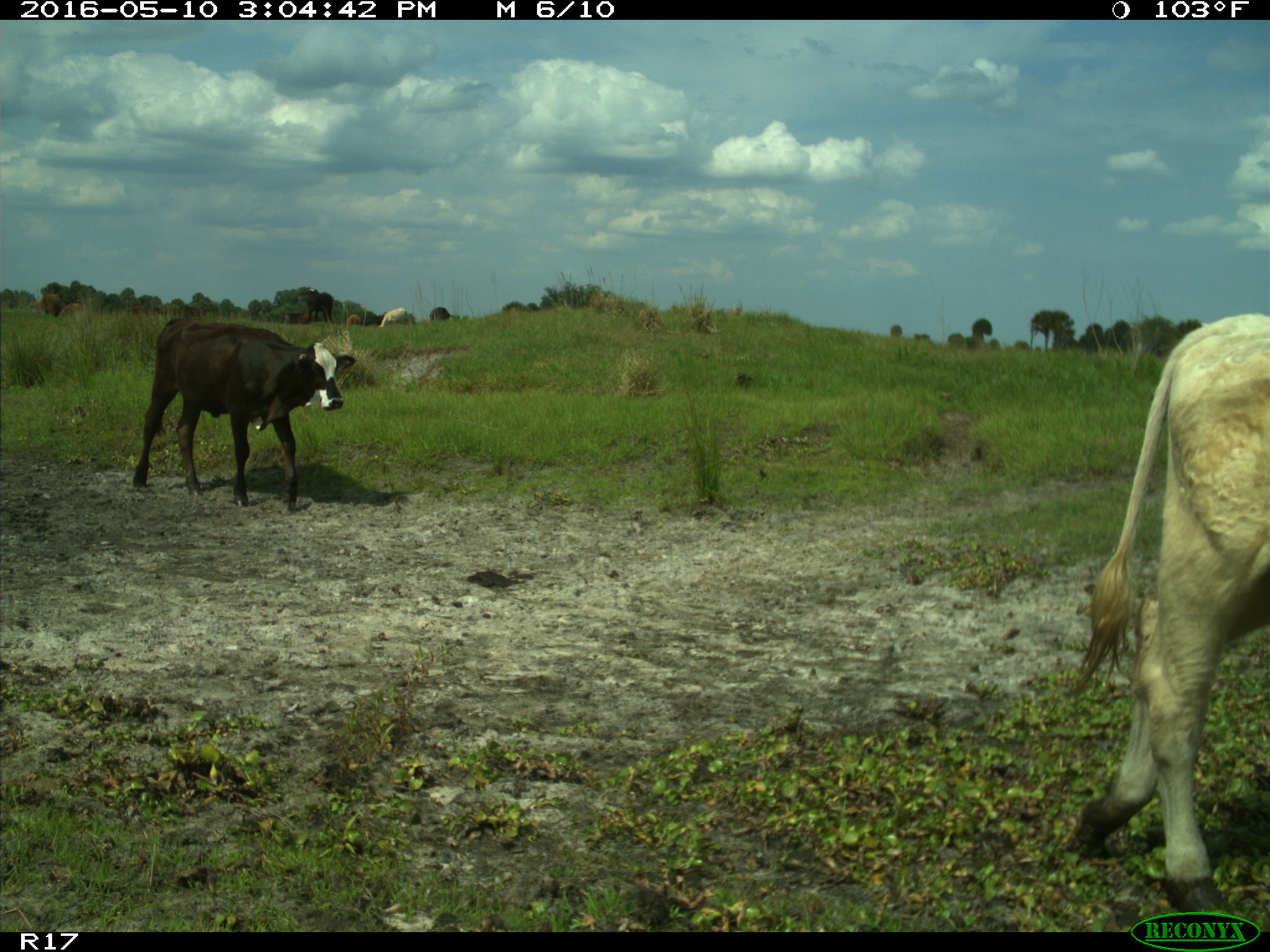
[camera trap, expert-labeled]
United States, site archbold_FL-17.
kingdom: Animalia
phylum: Chordata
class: Mammalia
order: Artiodactyla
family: Bovidae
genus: Bos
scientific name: Bos taurus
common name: domestic cow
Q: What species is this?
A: Bos taurus (domestic cow).